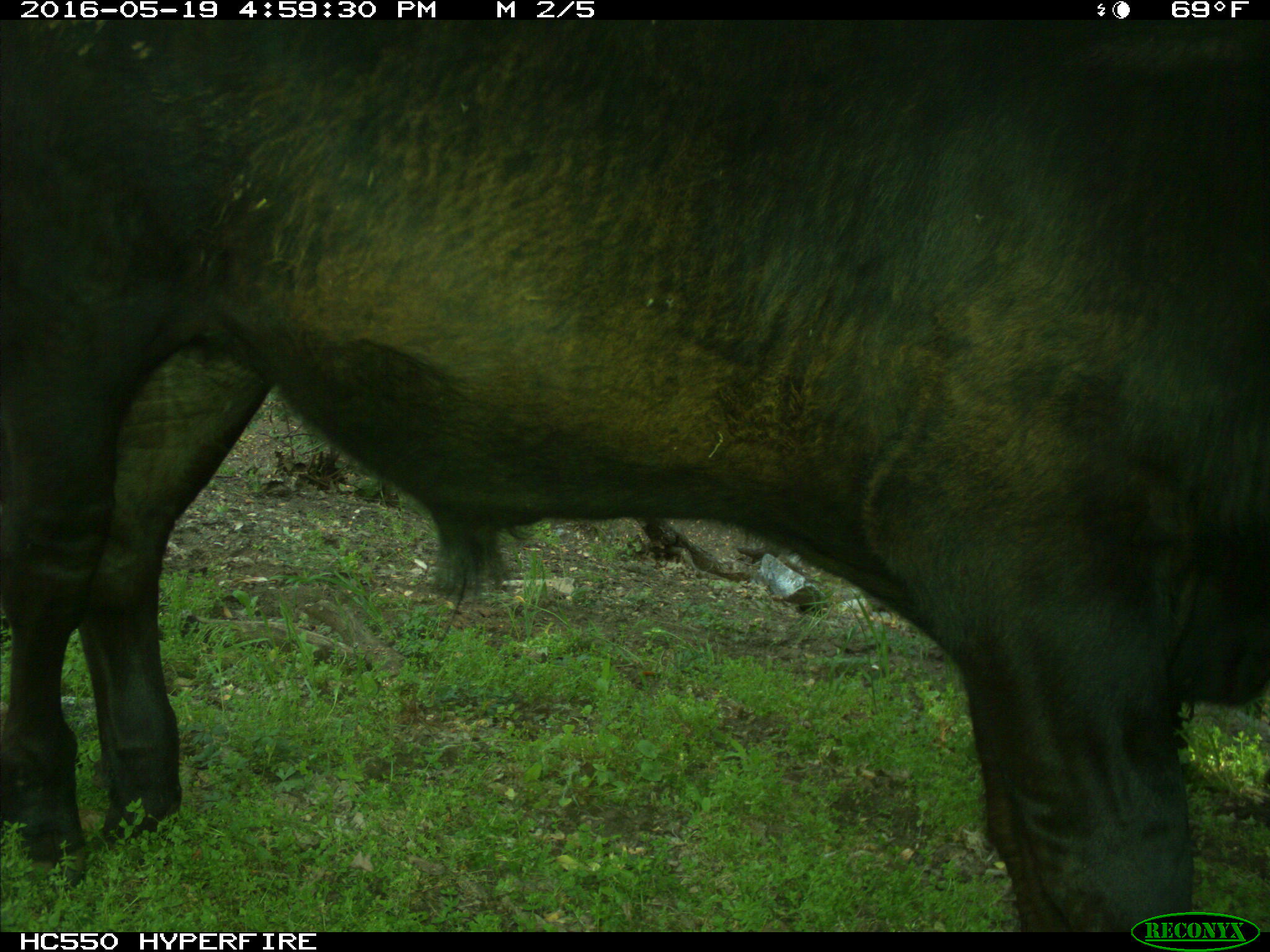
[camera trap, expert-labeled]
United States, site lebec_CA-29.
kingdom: Animalia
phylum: Chordata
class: Mammalia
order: Artiodactyla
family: Bovidae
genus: Bos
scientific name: Bos taurus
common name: domestic cow